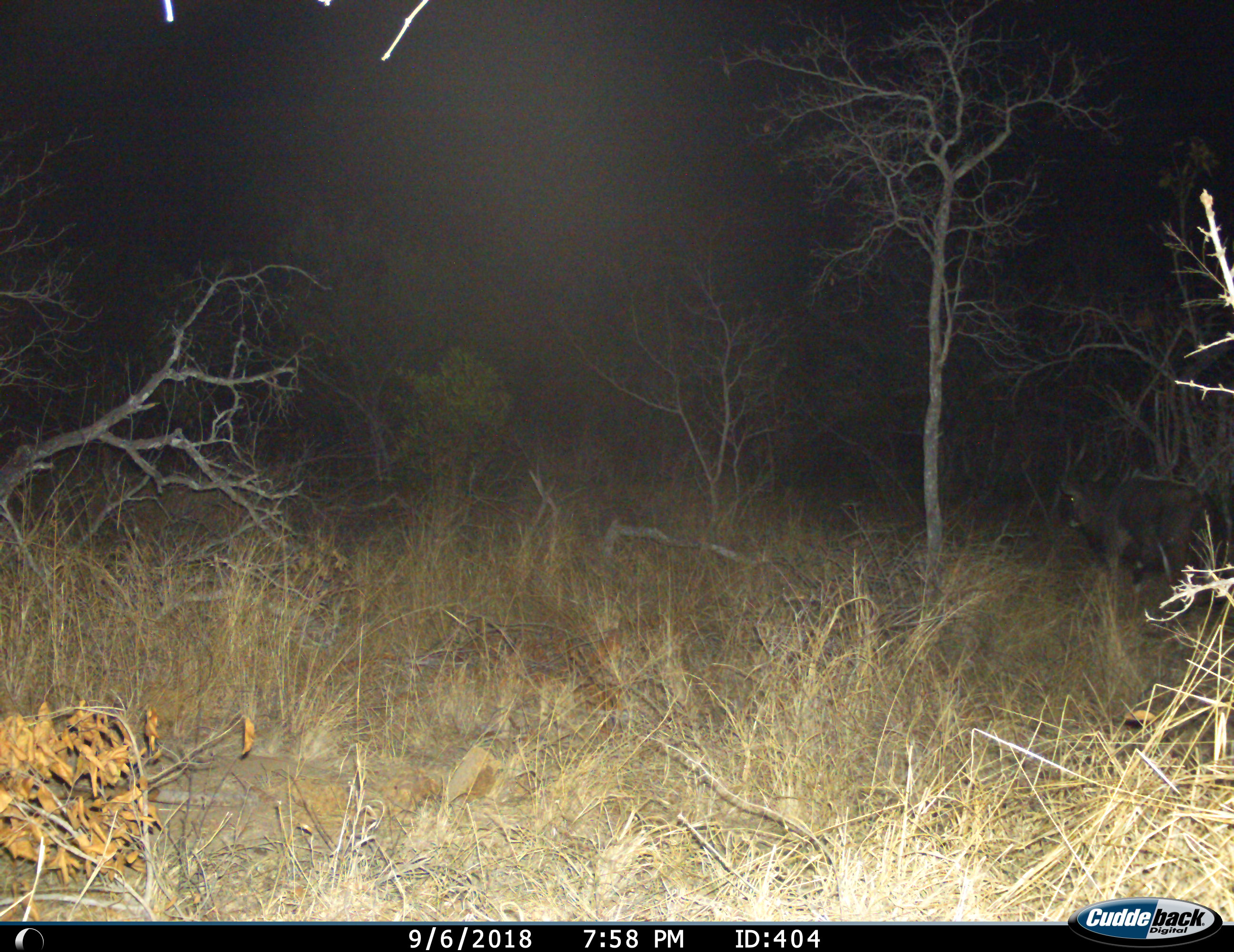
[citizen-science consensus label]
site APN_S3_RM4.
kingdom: Animalia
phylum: Chordata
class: Mammalia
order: Artiodactyla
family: Bovidae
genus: Tragelaphus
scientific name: Tragelaphus angasii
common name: nyala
Nyala (Tragelaphus angasii), count 1. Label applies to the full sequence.